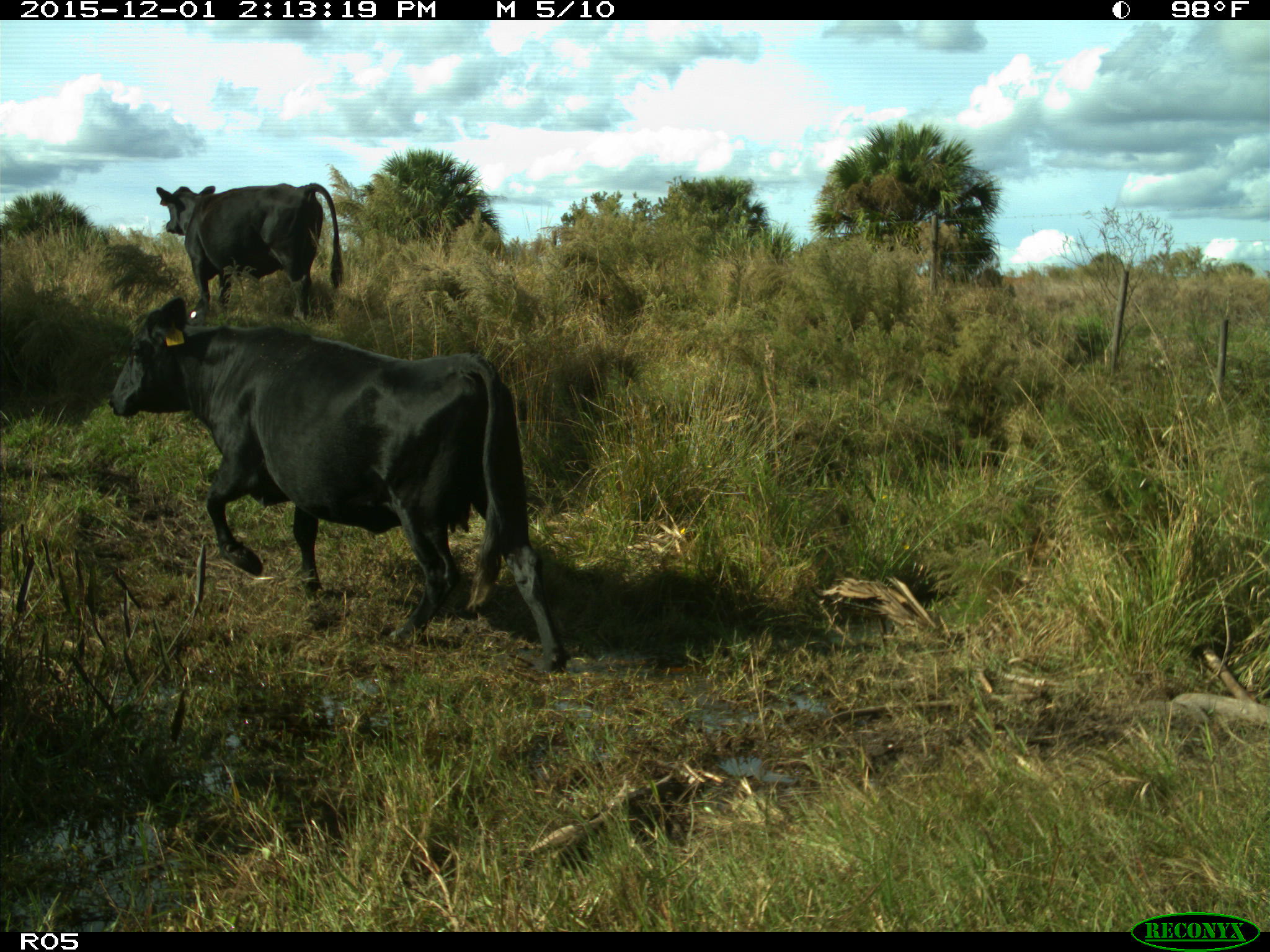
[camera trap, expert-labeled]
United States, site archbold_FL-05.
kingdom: Animalia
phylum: Chordata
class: Mammalia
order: Artiodactyla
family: Bovidae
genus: Bos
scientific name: Bos taurus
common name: domestic cow